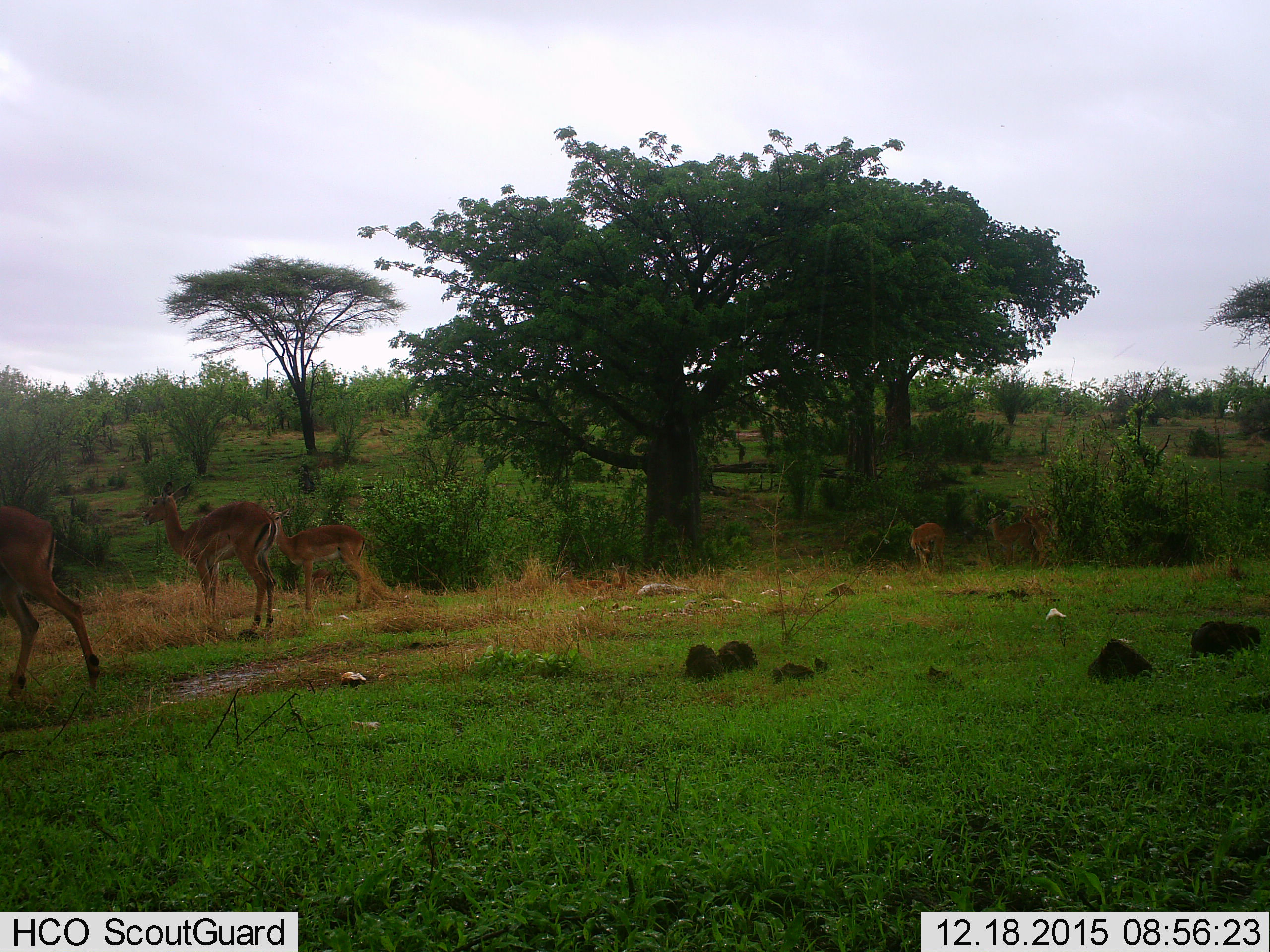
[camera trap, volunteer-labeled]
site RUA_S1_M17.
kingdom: Animalia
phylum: Chordata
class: Mammalia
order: Artiodactyla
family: Bovidae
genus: Aepyceros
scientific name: Aepyceros melampus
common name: impala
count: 6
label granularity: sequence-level